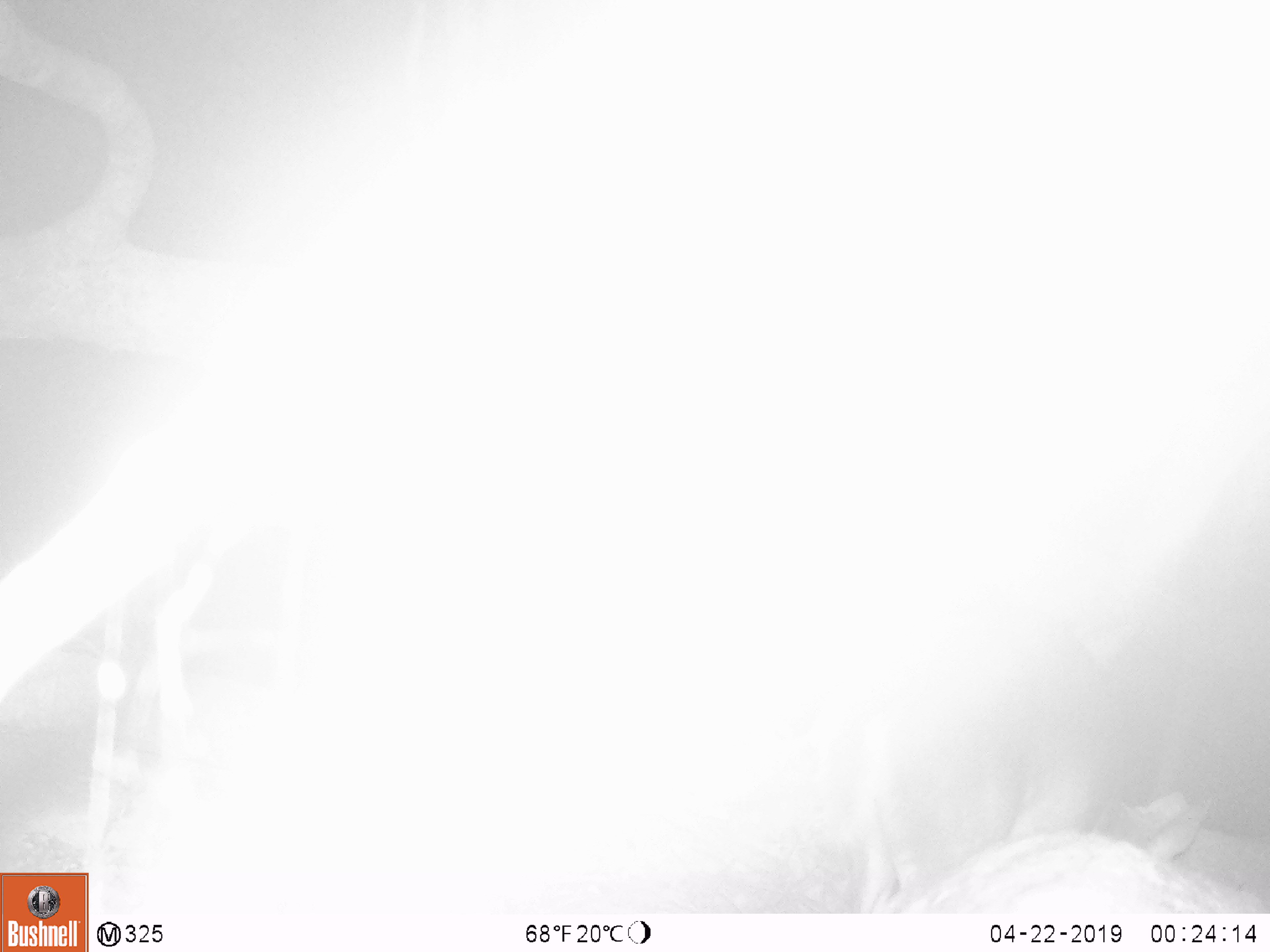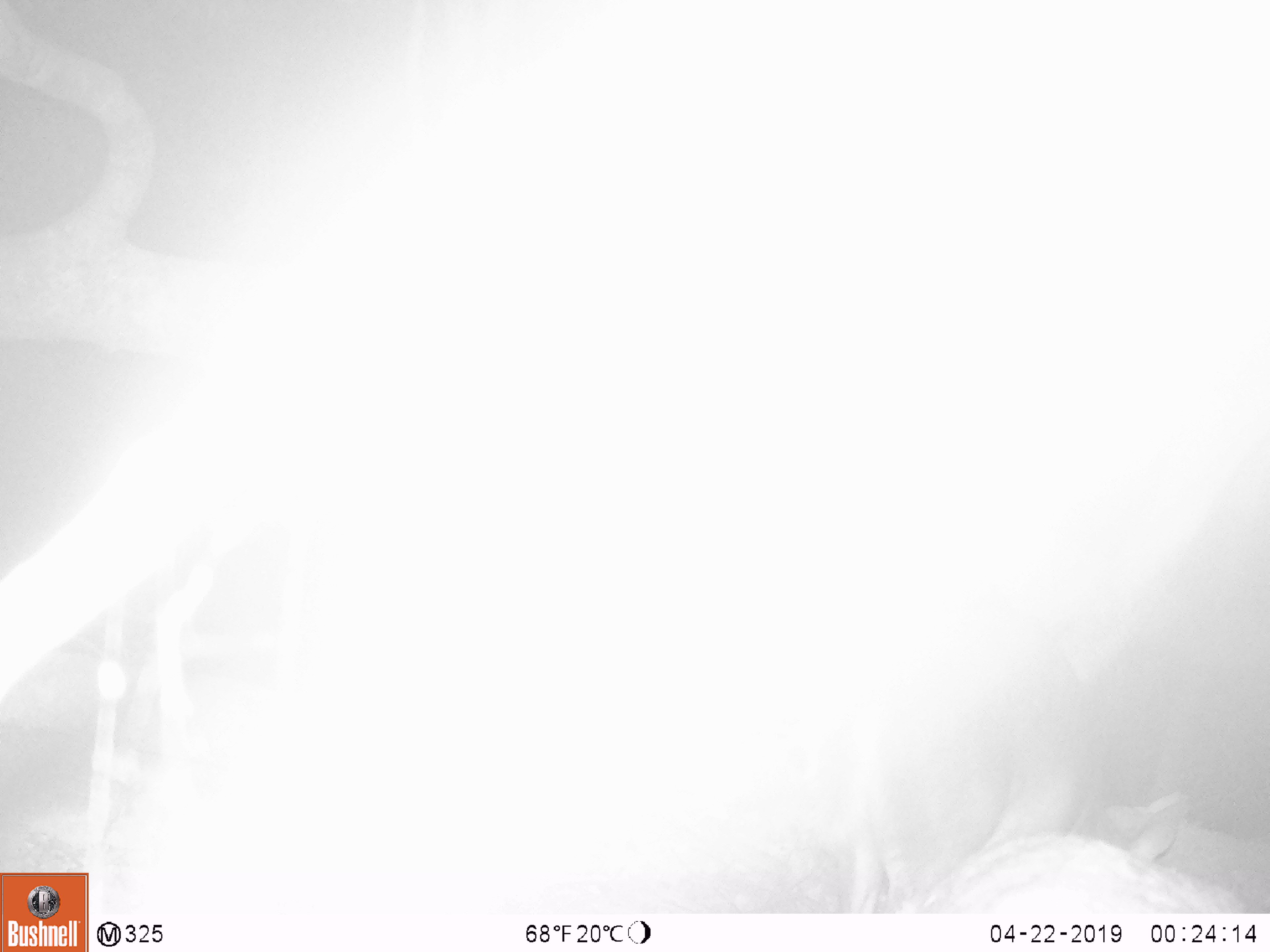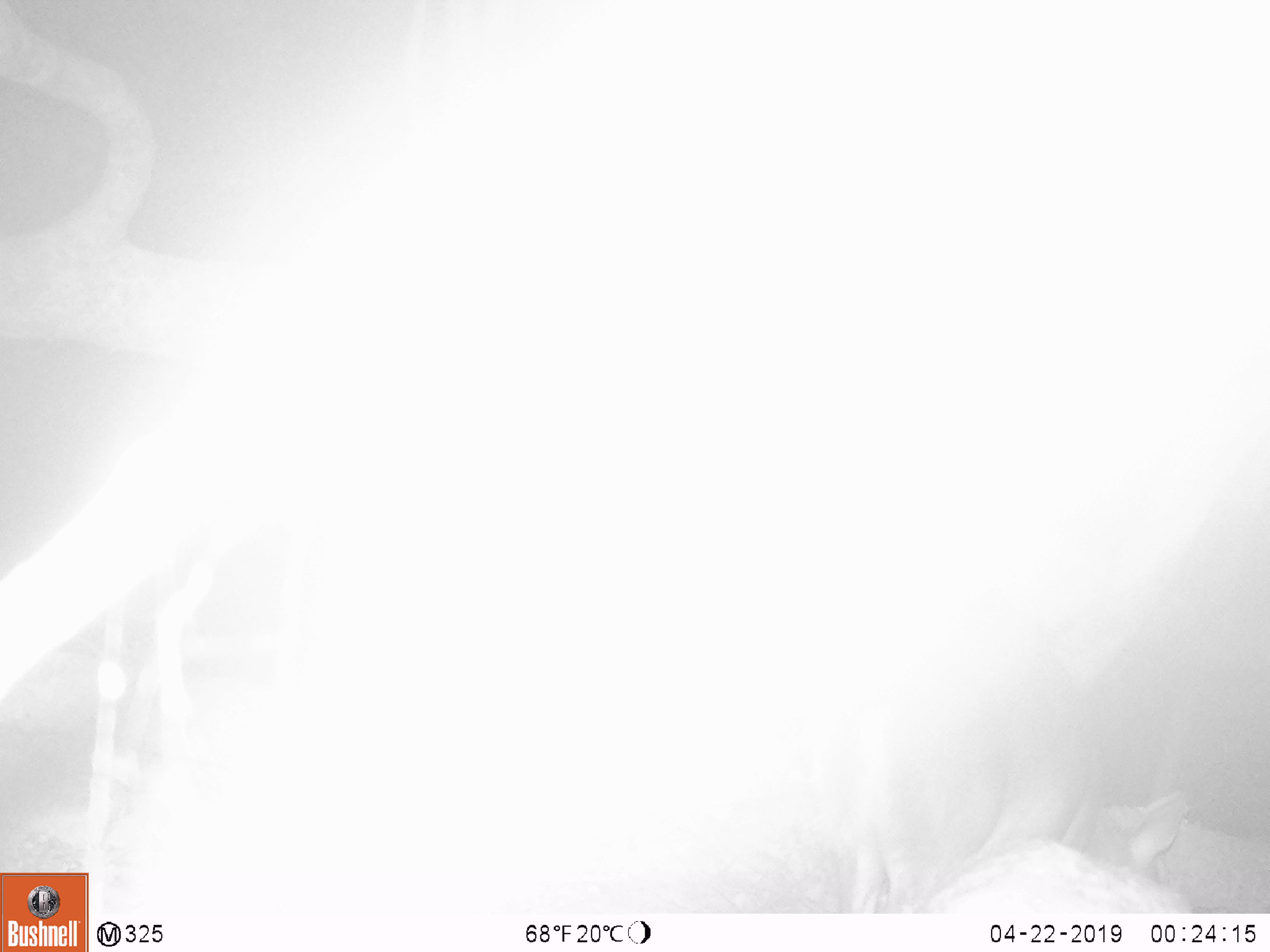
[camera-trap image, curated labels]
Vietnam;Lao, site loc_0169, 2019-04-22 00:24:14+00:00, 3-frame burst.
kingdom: Animalia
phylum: Chordata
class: Mammalia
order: Artiodactyla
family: Cervidae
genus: Muntiacus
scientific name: Muntiacus rooseveltorum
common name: roosevelt's muntjac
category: roosevelts muntjac group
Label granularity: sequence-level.